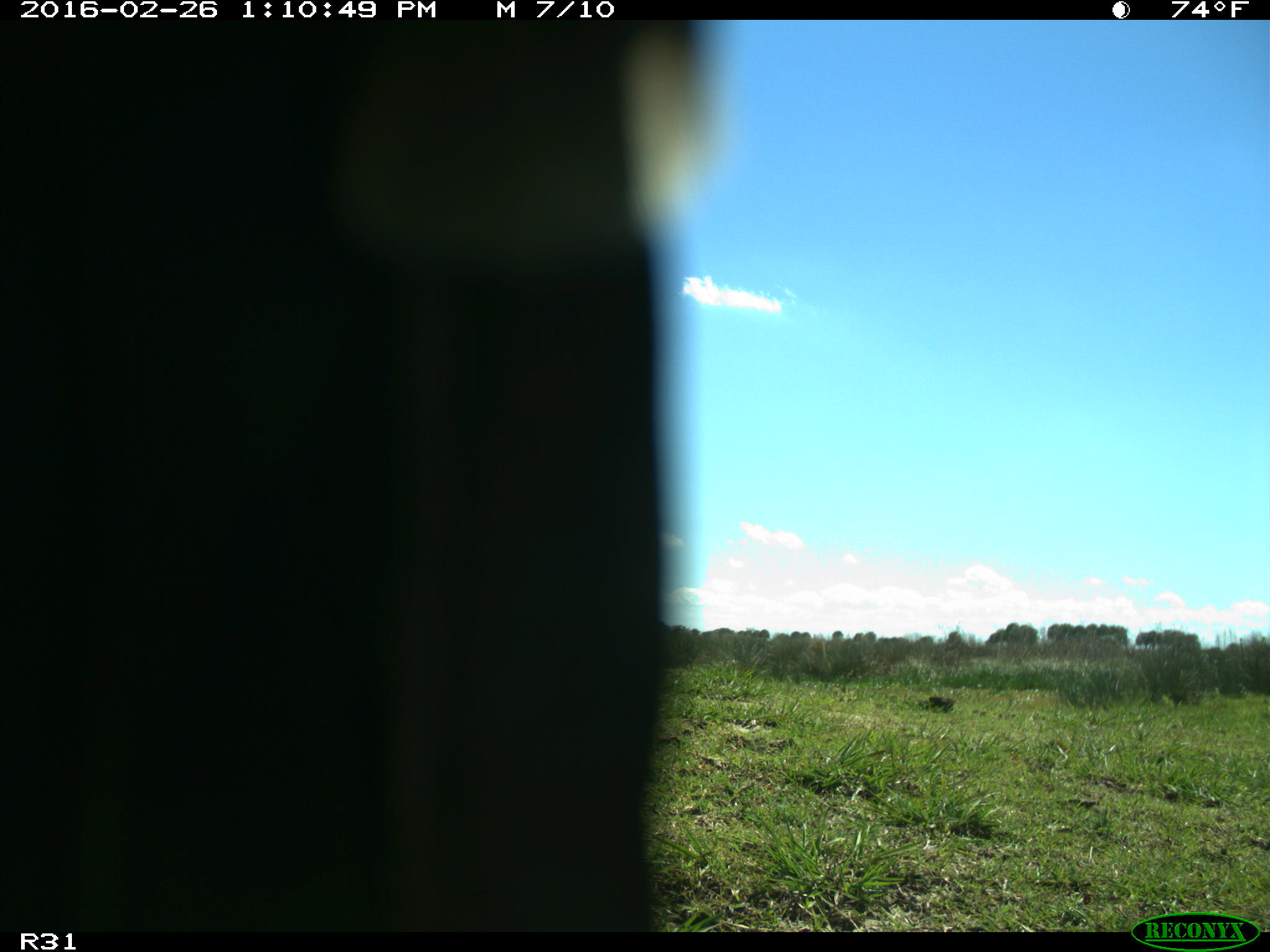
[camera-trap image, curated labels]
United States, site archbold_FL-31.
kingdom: Animalia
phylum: Chordata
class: Aves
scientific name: Aves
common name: birds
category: unidentified bird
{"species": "unidentified bird (birds) (Aves)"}